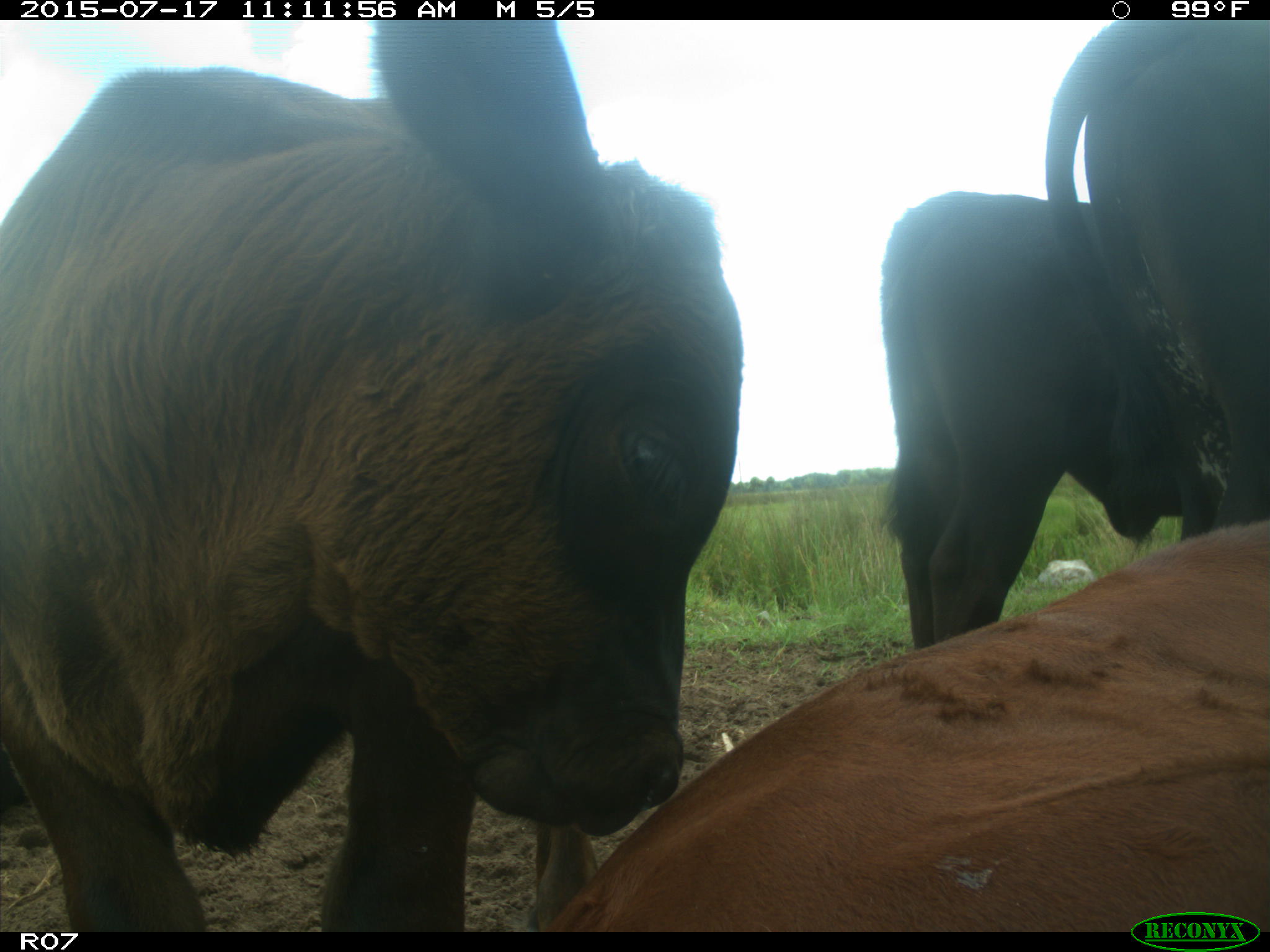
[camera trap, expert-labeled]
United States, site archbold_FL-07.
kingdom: Animalia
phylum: Chordata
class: Mammalia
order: Artiodactyla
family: Bovidae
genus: Bos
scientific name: Bos taurus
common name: domestic cow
Bos taurus (domestic cow).